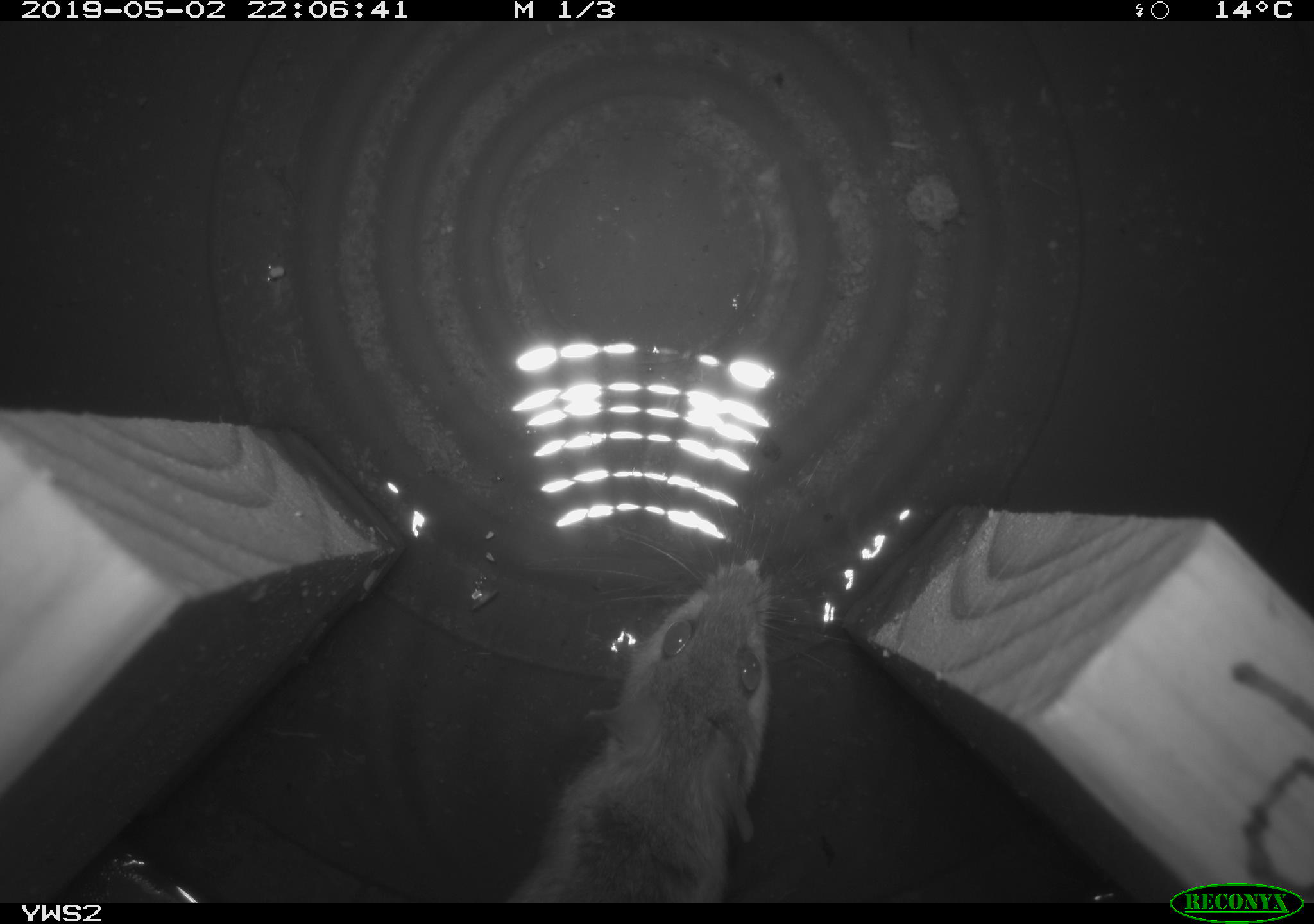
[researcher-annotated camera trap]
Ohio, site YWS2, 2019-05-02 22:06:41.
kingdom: Animalia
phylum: Chordata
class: Mammalia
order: Rodentia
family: Cricetidae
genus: Peromyscus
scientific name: Peromyscus leucopus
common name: white-footed mouse